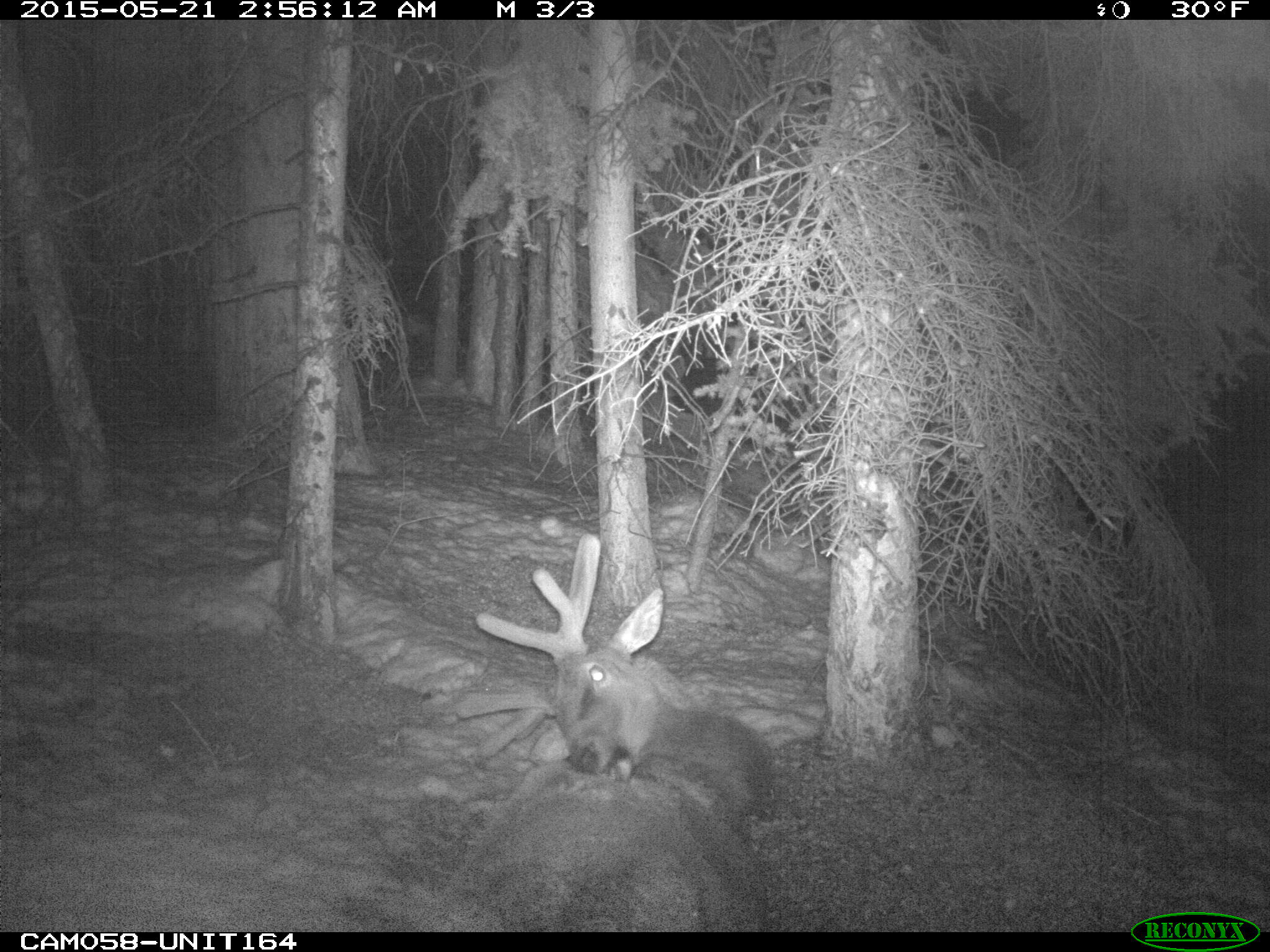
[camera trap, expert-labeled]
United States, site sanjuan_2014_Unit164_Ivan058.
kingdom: Animalia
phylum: Chordata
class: Mammalia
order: Artiodactyla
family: Cervidae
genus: Cervus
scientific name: Cervus elaphus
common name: red deer